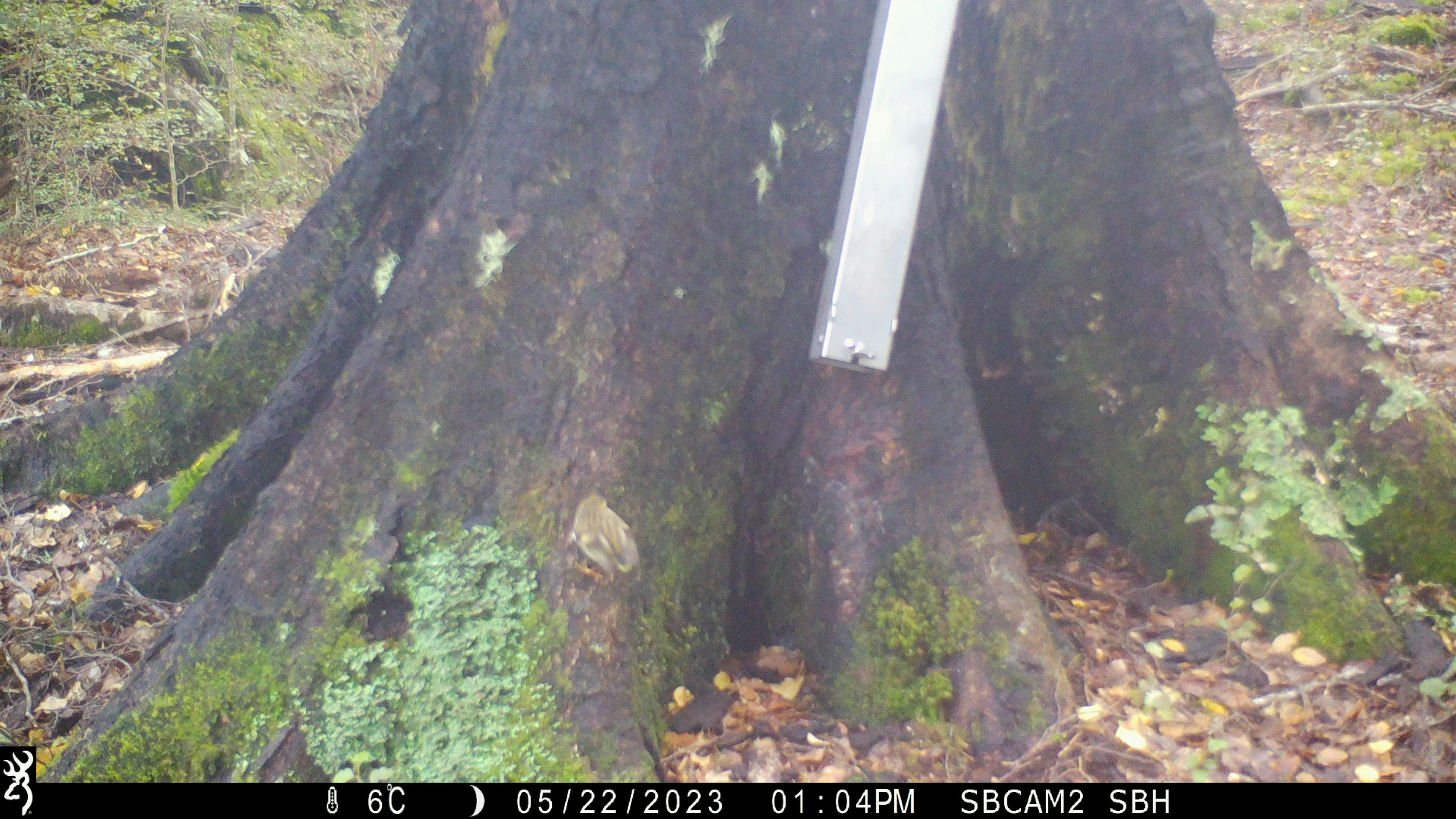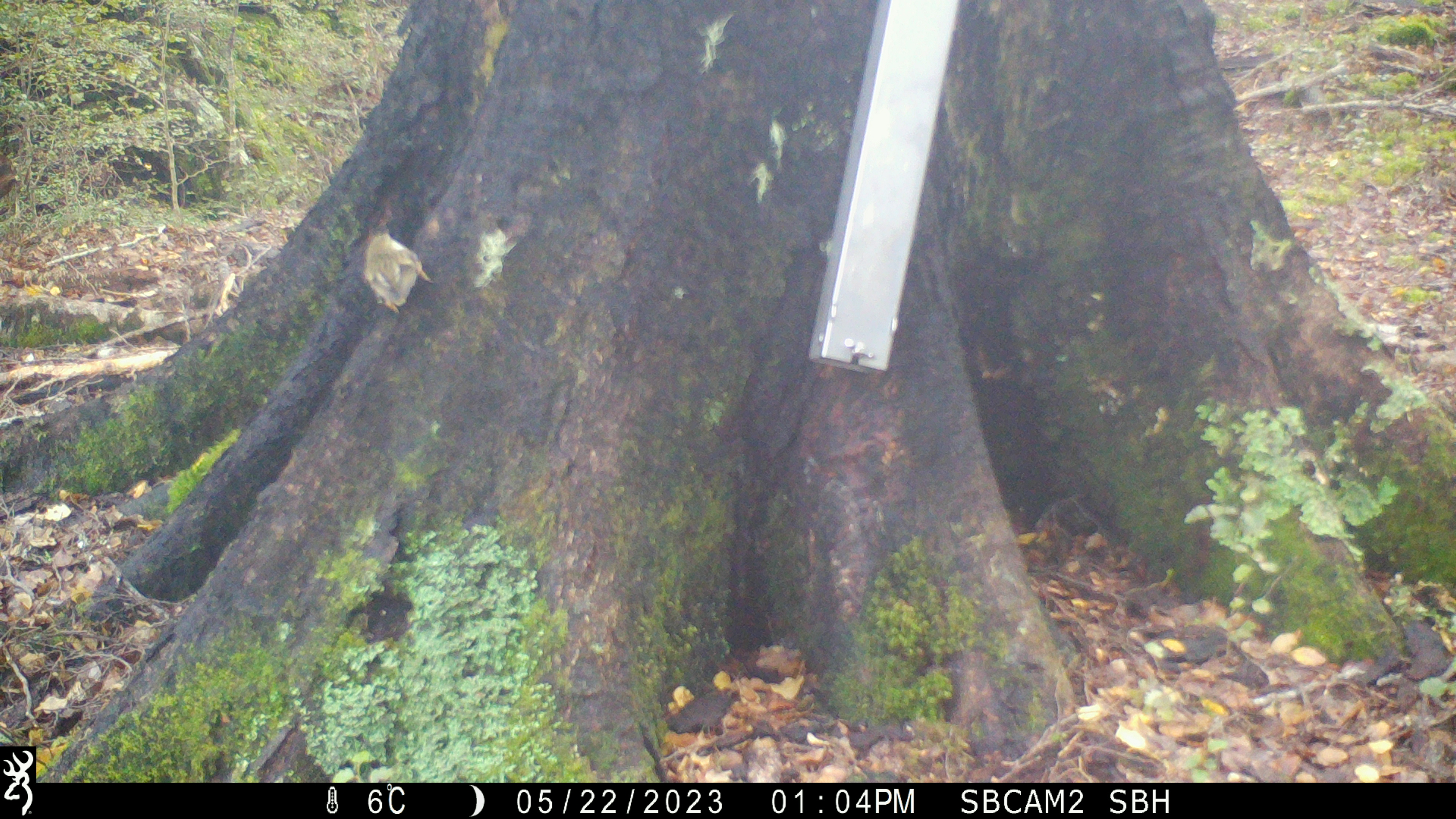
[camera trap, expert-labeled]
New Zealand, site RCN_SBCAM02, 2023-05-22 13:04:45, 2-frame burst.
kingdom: Animalia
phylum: Chordata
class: Aves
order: Passeriformes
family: Acanthisittidae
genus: Acanthisitta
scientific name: Acanthisitta chloris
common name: rifleman